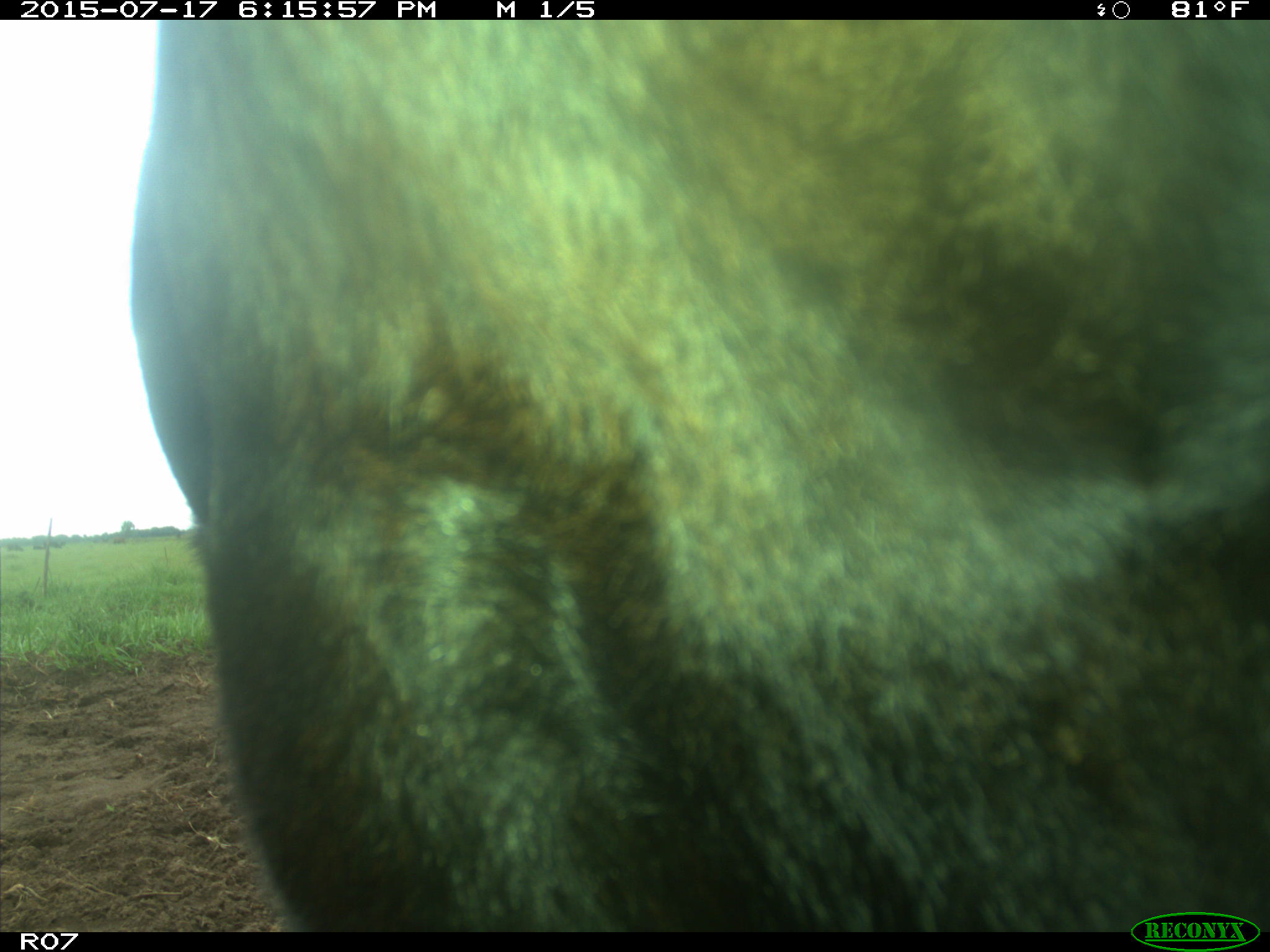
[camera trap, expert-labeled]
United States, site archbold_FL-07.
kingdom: Animalia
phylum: Chordata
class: Mammalia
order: Artiodactyla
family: Bovidae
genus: Bos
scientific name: Bos taurus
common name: domestic cow